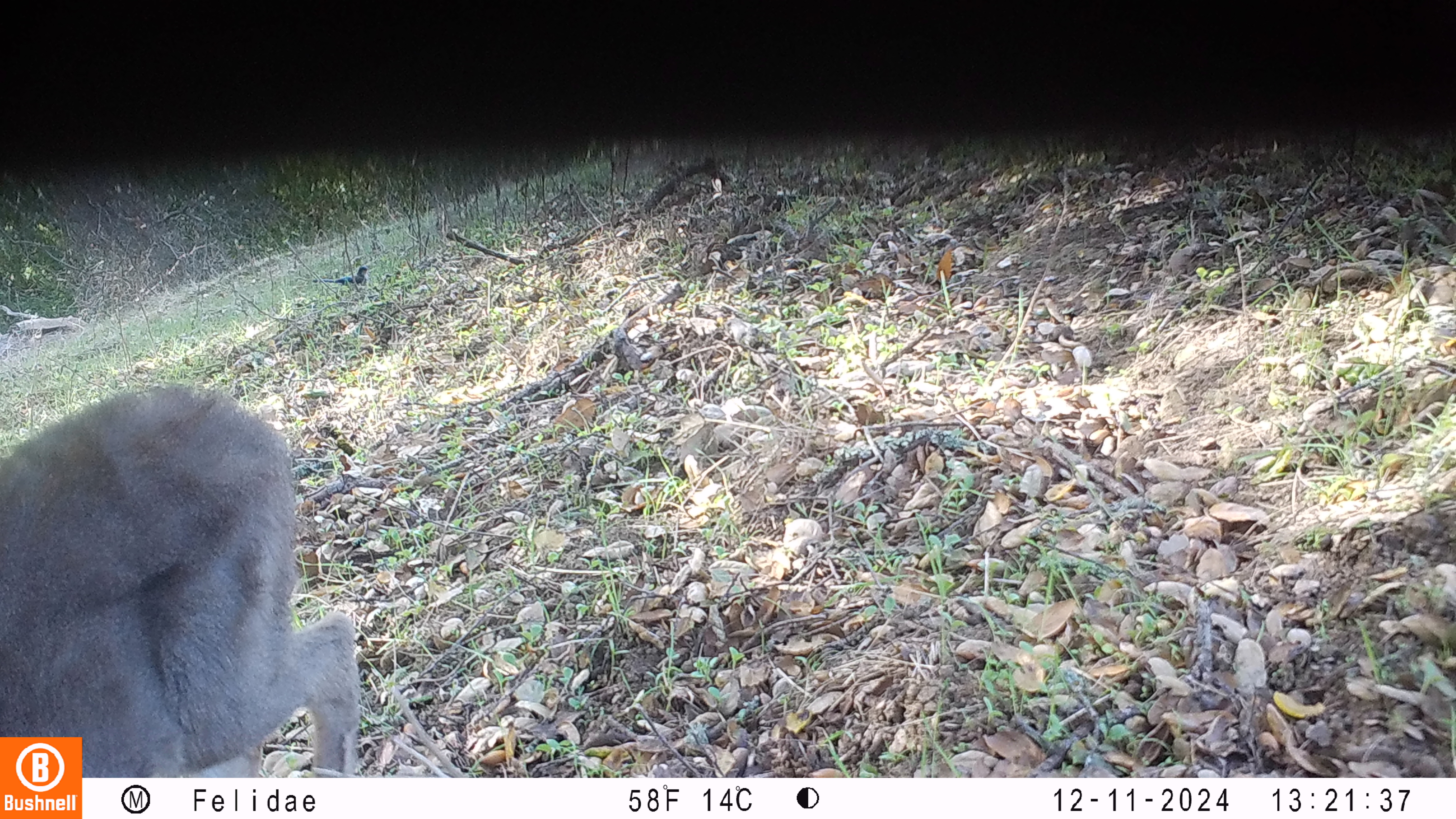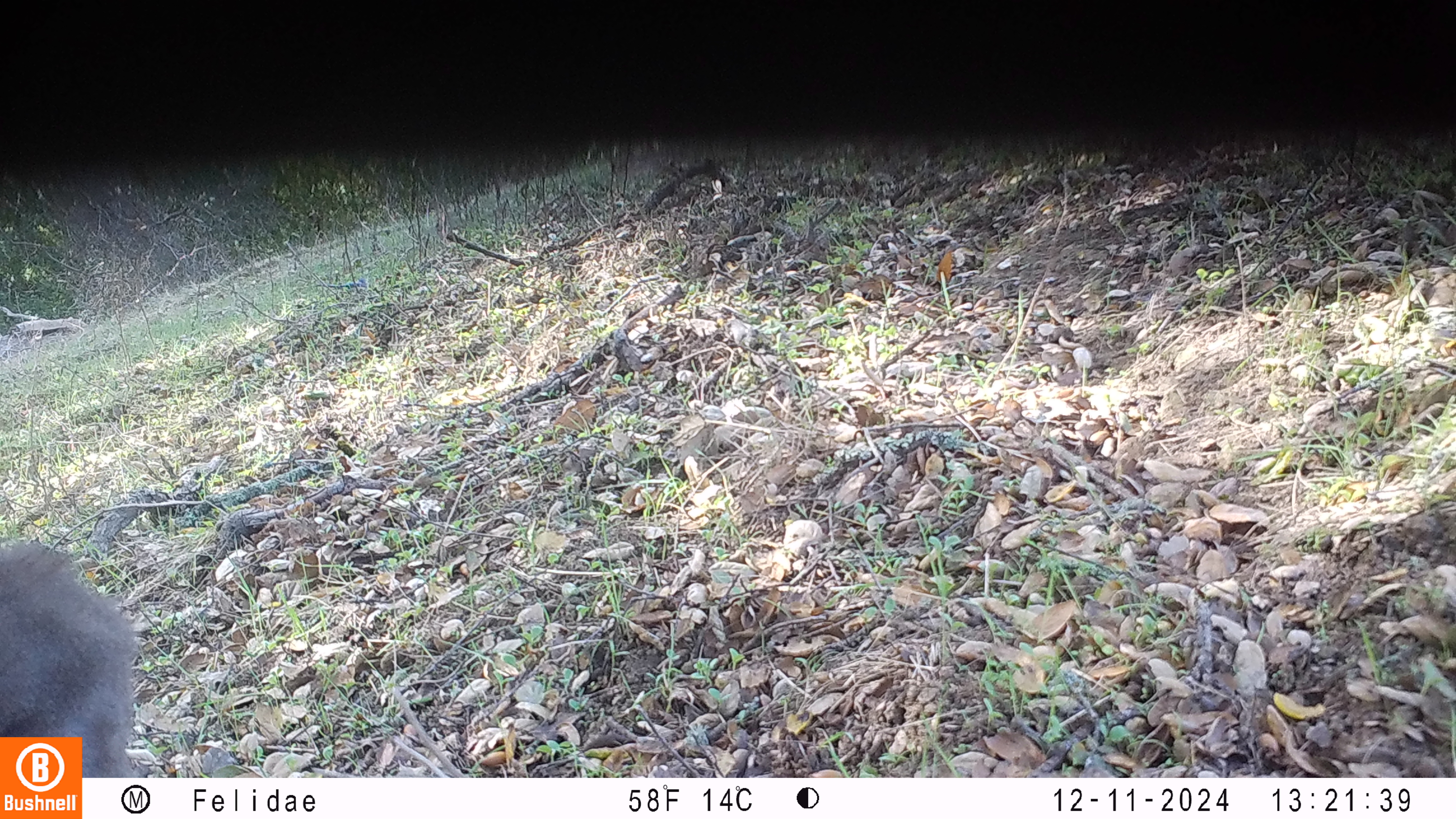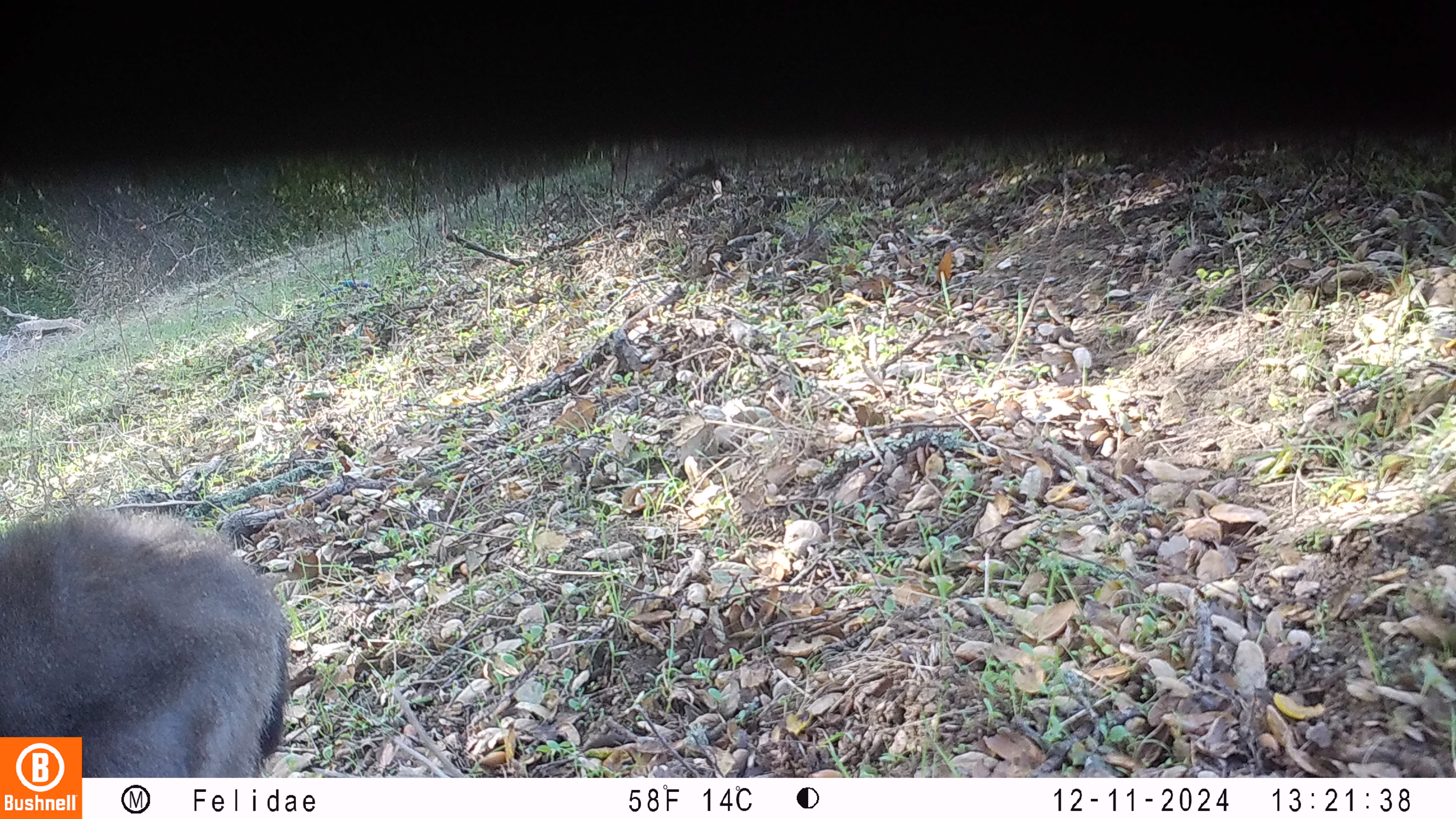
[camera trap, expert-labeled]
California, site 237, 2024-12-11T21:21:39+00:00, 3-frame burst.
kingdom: Animalia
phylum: Chordata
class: Mammalia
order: Artiodactyla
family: Cervidae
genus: Odocoileus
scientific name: Odocoileus hemionus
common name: mule deer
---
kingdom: Animalia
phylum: Chordata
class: Aves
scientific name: Aves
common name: bird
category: unknown bird